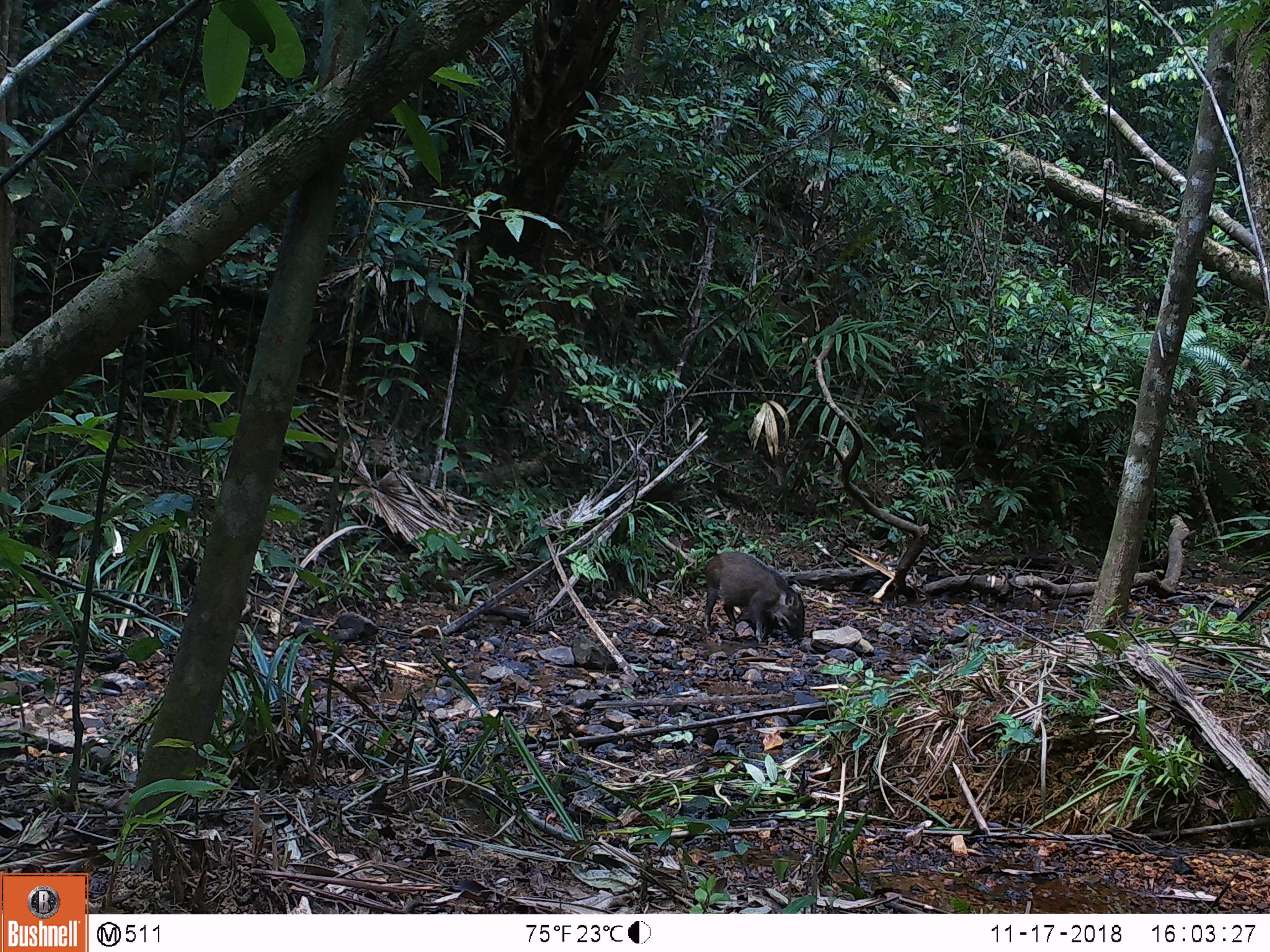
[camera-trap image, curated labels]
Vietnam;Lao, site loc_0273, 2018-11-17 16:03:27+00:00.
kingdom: Animalia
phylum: Chordata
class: Mammalia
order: Artiodactyla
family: Suidae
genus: Sus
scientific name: Sus scrofa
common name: eurasian wild pig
Eurasian wild pig (Sus scrofa). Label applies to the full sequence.